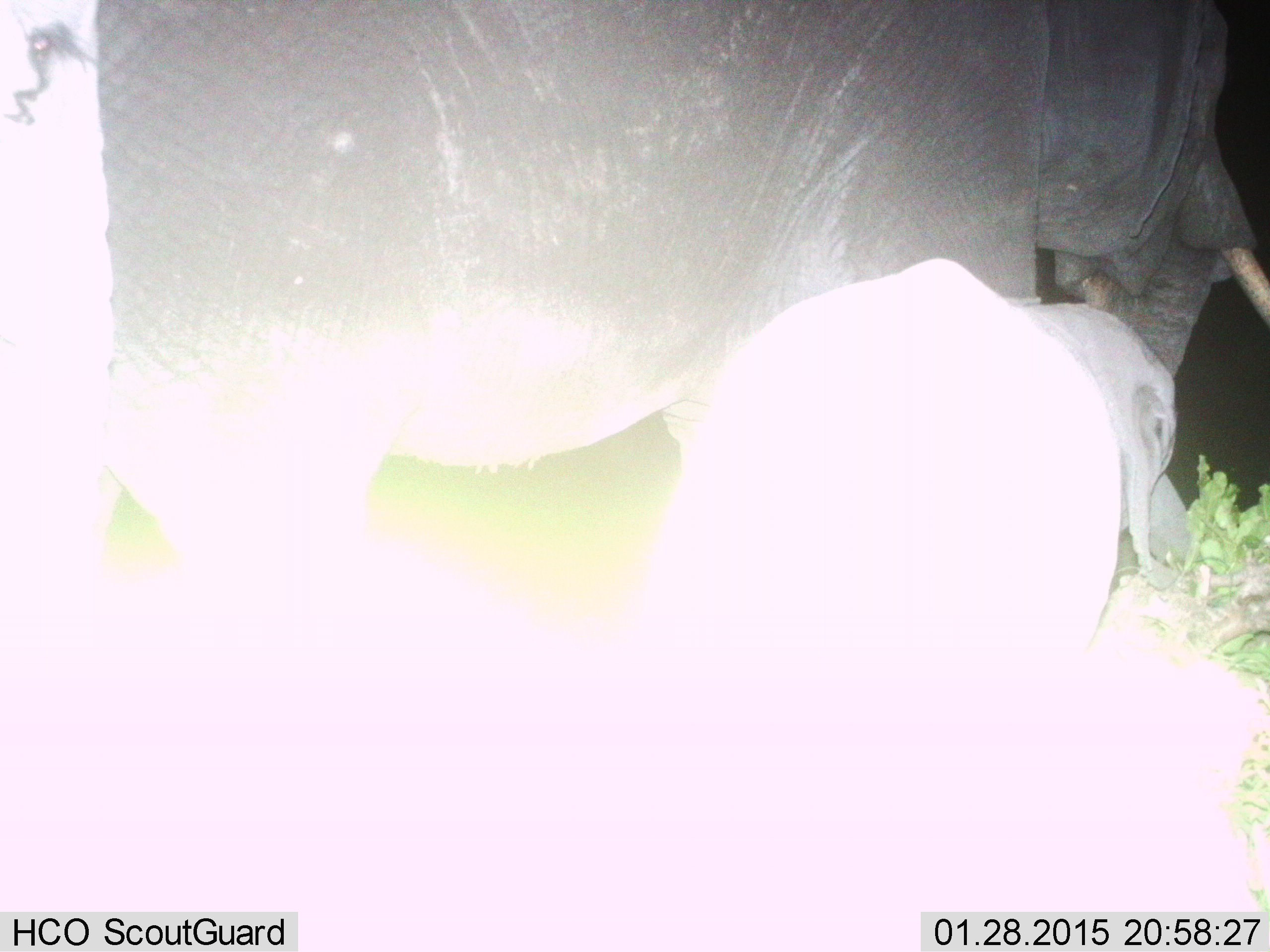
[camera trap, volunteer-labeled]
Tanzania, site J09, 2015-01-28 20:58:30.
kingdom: Animalia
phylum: Chordata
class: Mammalia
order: Proboscidea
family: Elephantidae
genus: Loxodonta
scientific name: Loxodonta africana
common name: african bush elephant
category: elephant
Elephant (african bush elephant) (Loxodonta africana), count 2. Behavior (volunteer vote fractions): standing 60%, resting 0%, moving 60%, interacting 0%. Young present (vote fraction): 90%. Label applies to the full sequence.